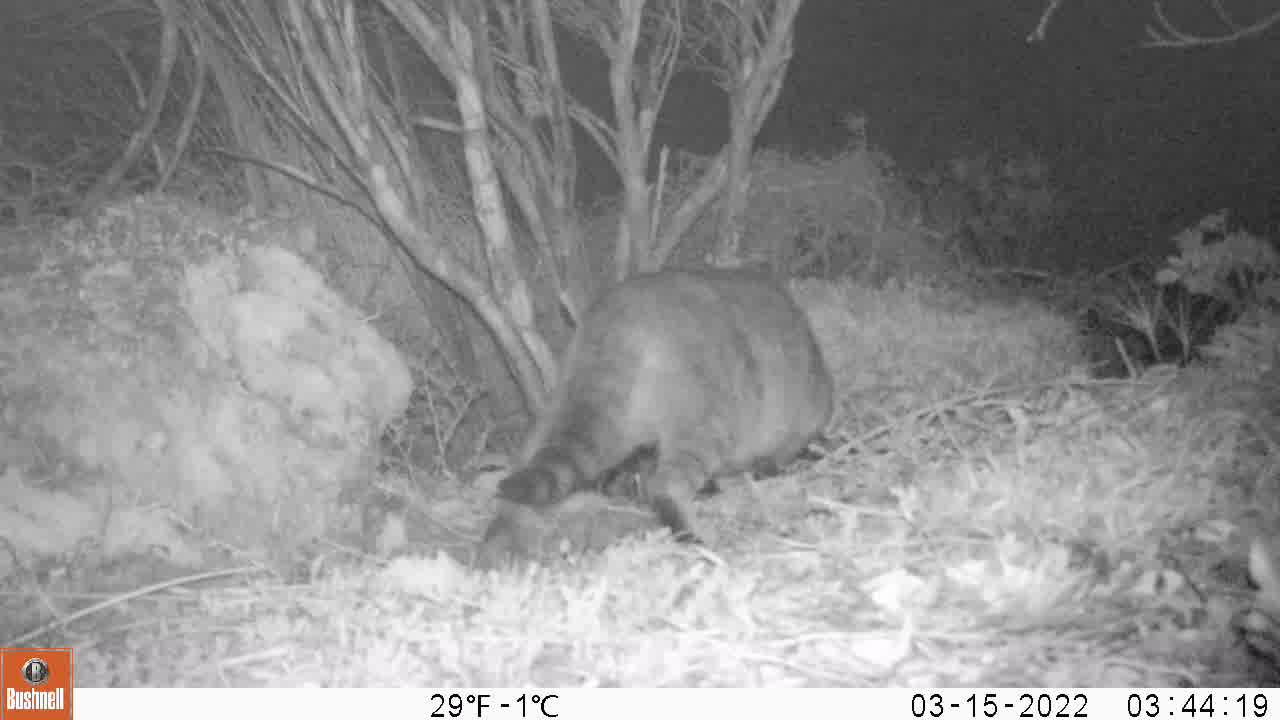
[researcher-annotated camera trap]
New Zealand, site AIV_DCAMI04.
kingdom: Animalia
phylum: Chordata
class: Mammalia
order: Carnivora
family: Felidae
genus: Felis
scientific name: Felis catus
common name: domestic cat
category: cat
Cat (domestic cat) (Felis catus).